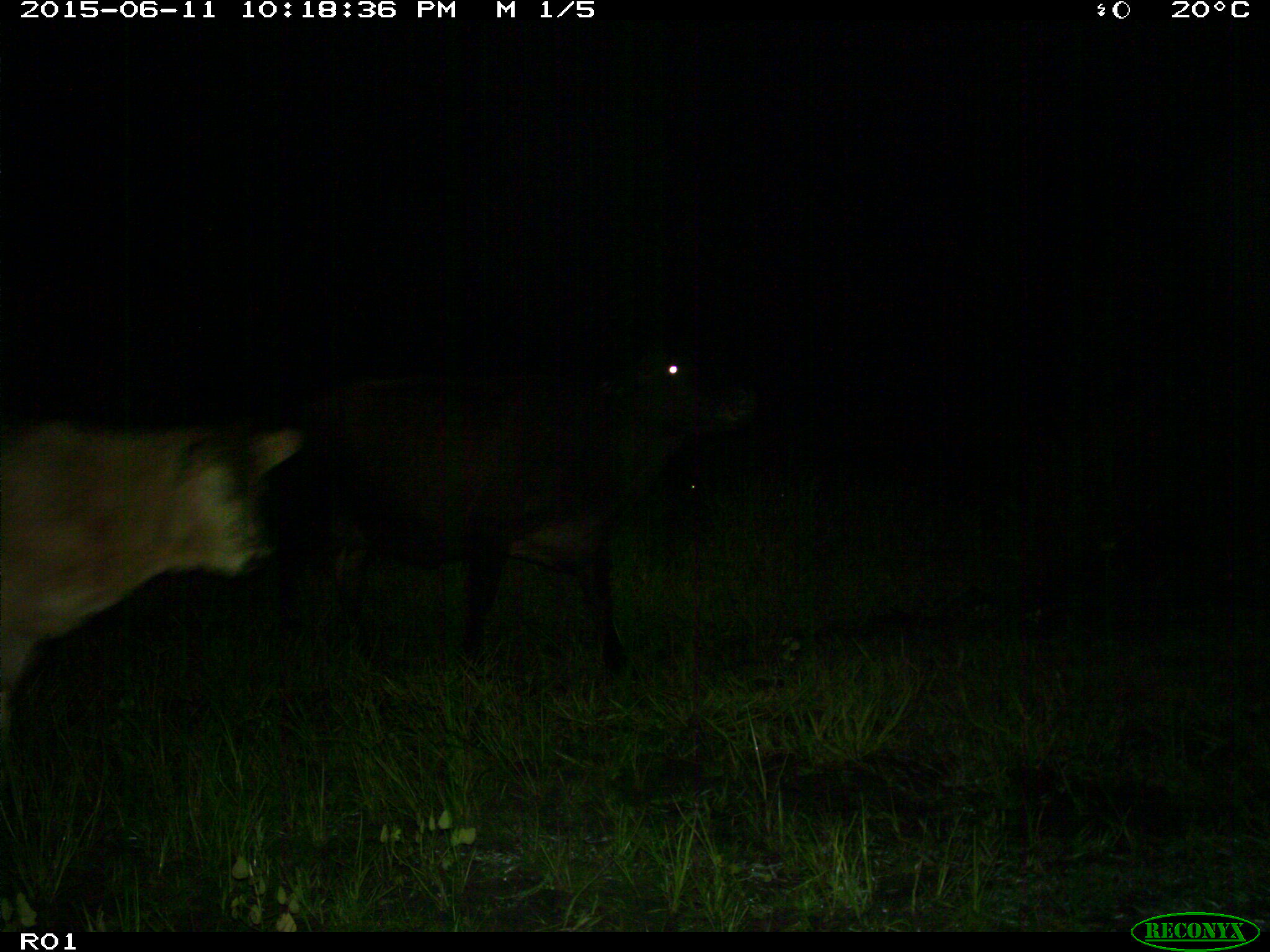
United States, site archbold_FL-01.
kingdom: Animalia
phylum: Chordata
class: Mammalia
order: Artiodactyla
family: Bovidae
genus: Bos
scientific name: Bos taurus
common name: domestic cow